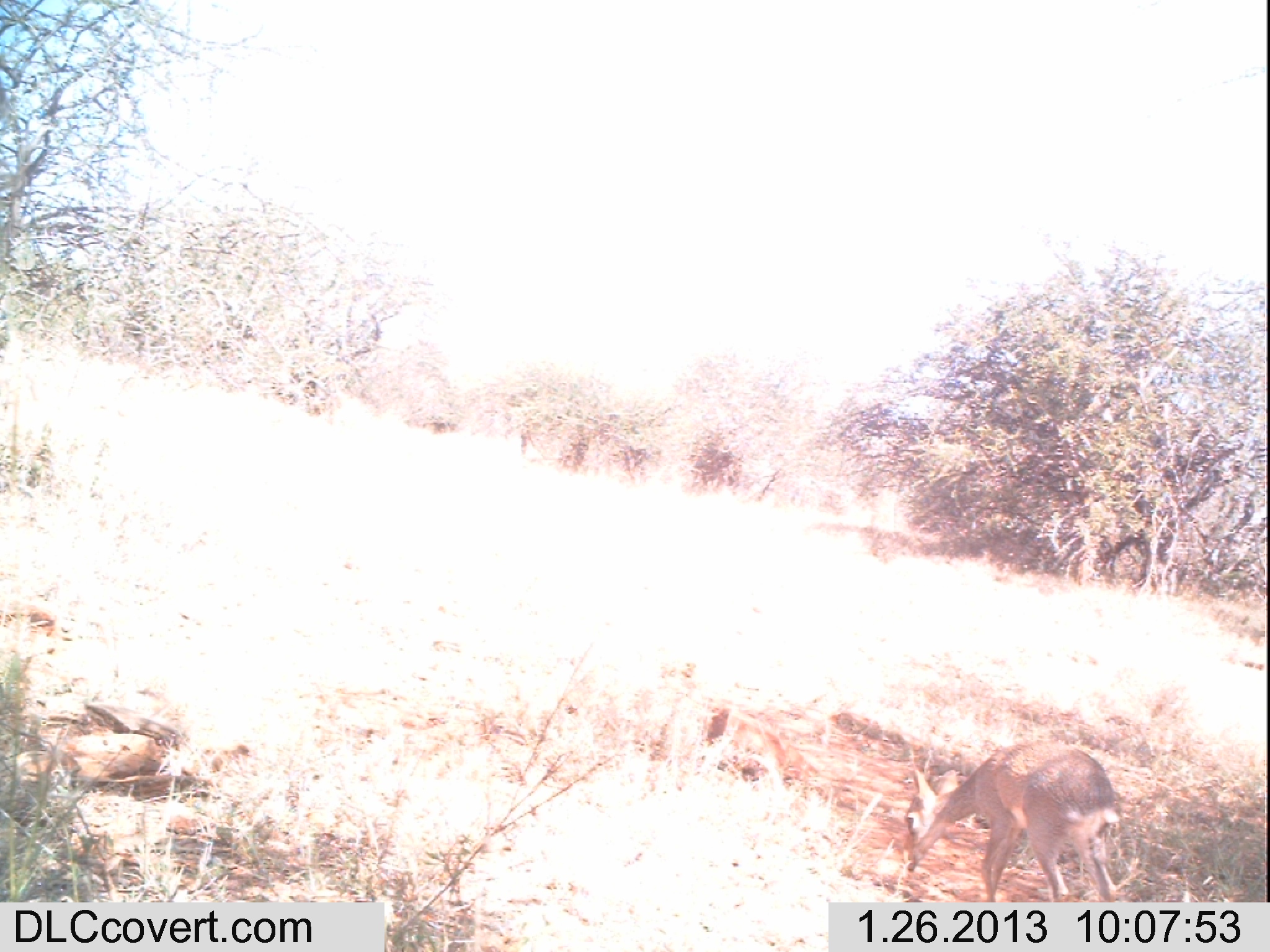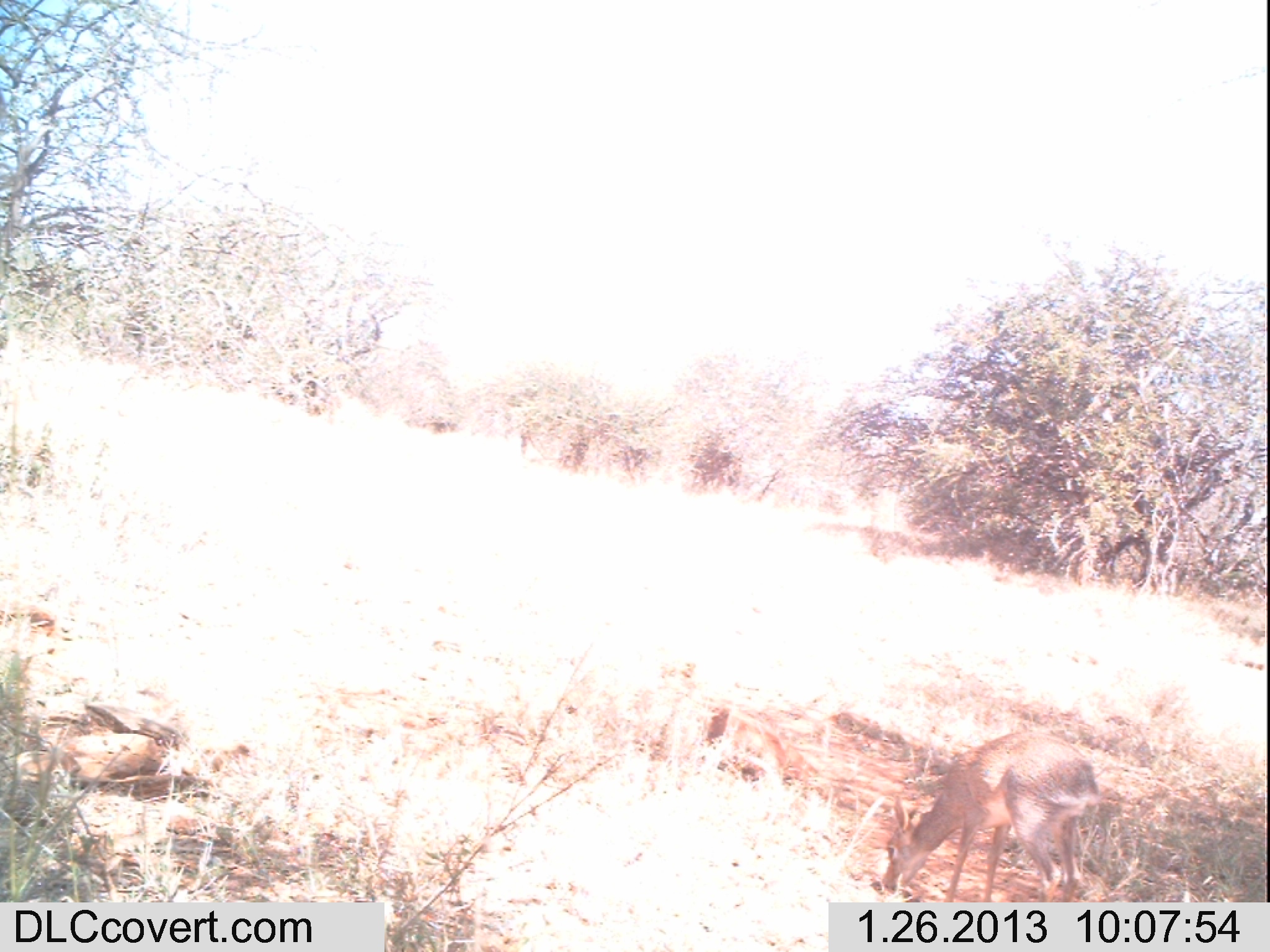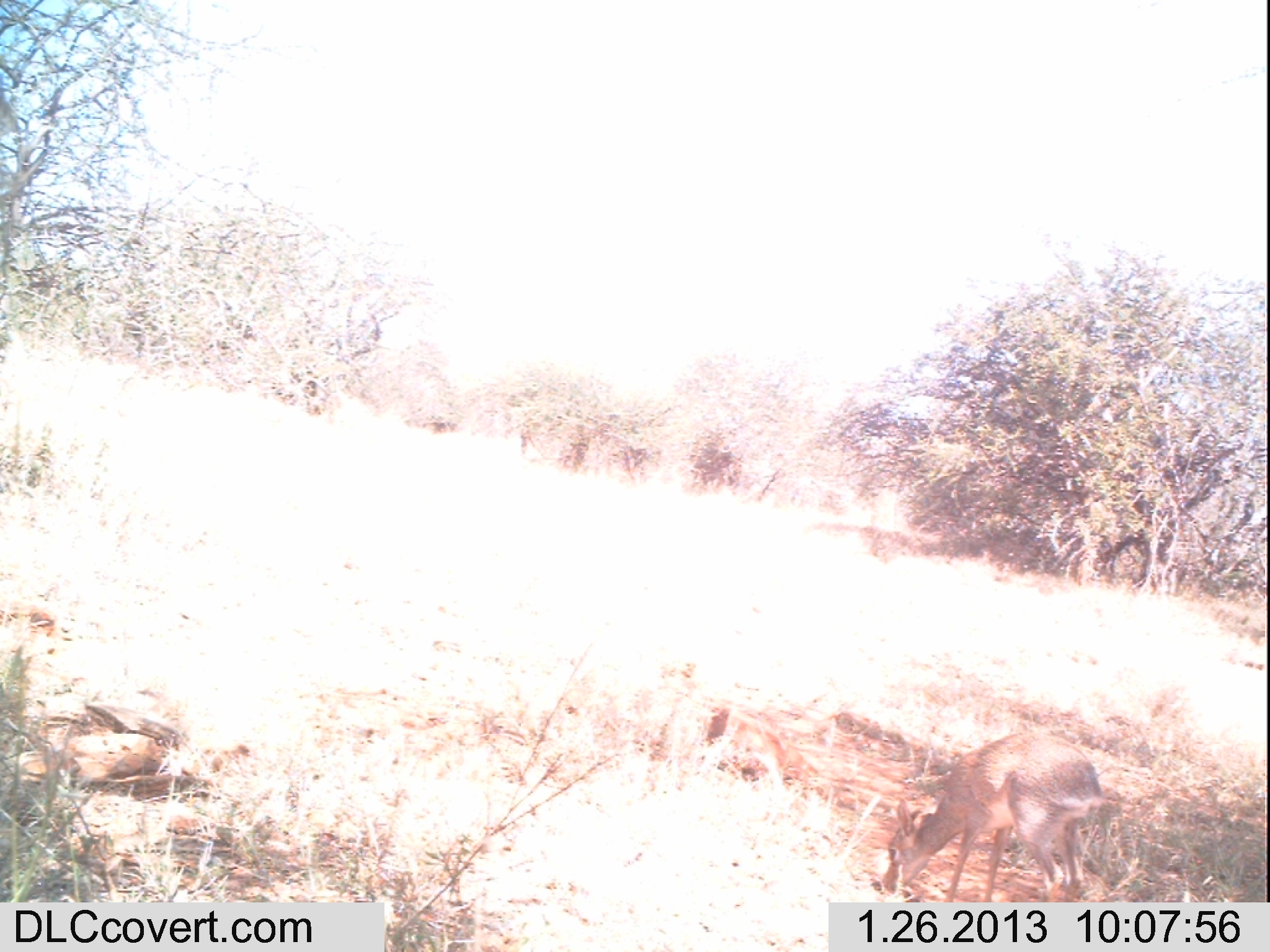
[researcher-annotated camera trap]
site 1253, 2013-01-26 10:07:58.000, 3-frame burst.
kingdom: Animalia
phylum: Chordata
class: Mammalia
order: Artiodactyla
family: Bovidae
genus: Madoqua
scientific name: Madoqua guentheri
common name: günther's dik-dik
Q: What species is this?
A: Madoqua guentheri (günther's dik-dik).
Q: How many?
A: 1.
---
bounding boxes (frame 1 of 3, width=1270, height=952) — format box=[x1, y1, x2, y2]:
madoqua guentheri: box=[900, 738, 1125, 906]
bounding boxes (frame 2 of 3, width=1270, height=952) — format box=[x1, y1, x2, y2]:
madoqua guentheri: box=[878, 725, 1102, 902]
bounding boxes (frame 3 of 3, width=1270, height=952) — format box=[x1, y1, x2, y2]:
madoqua guentheri: box=[885, 728, 1109, 904]